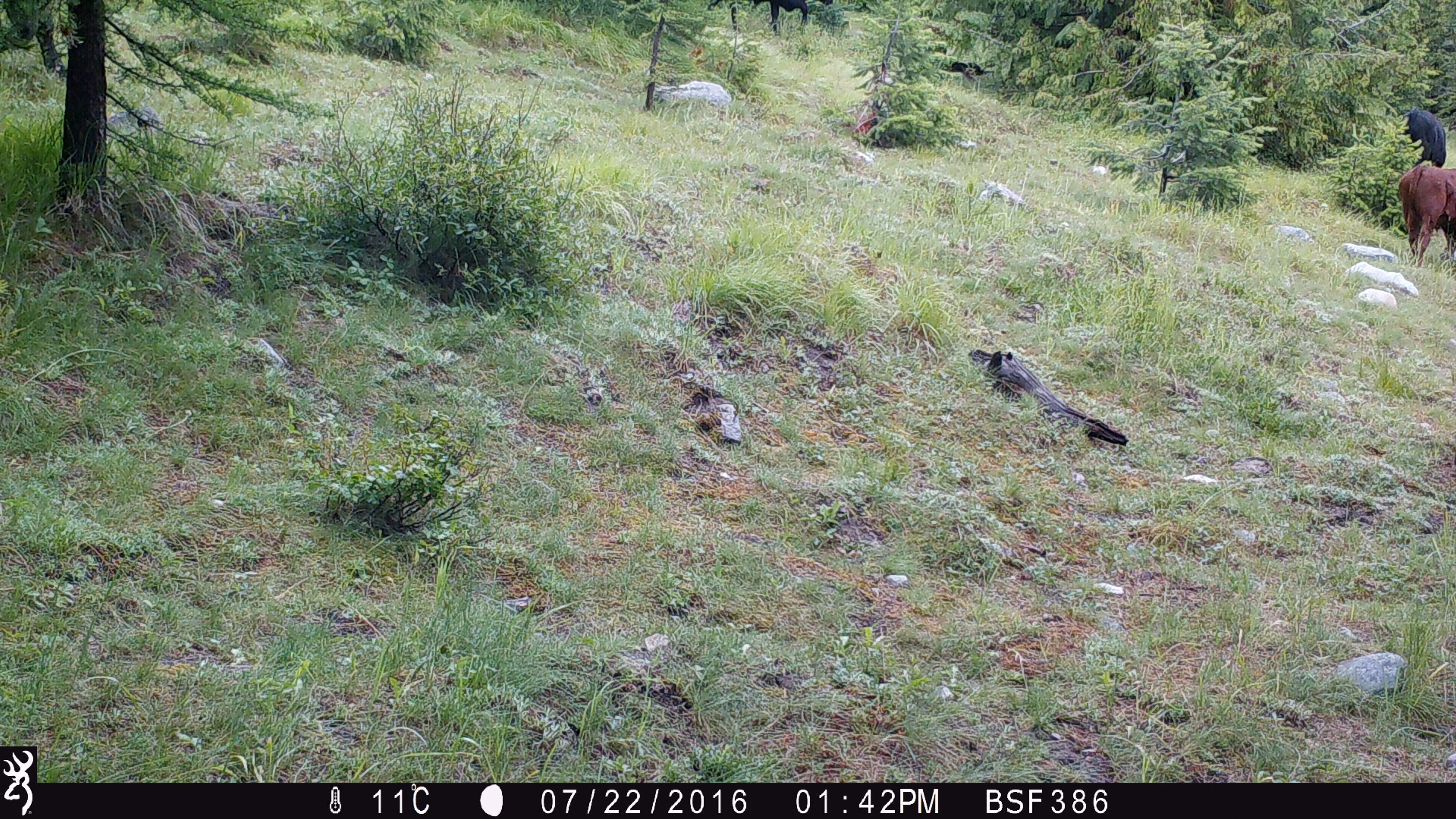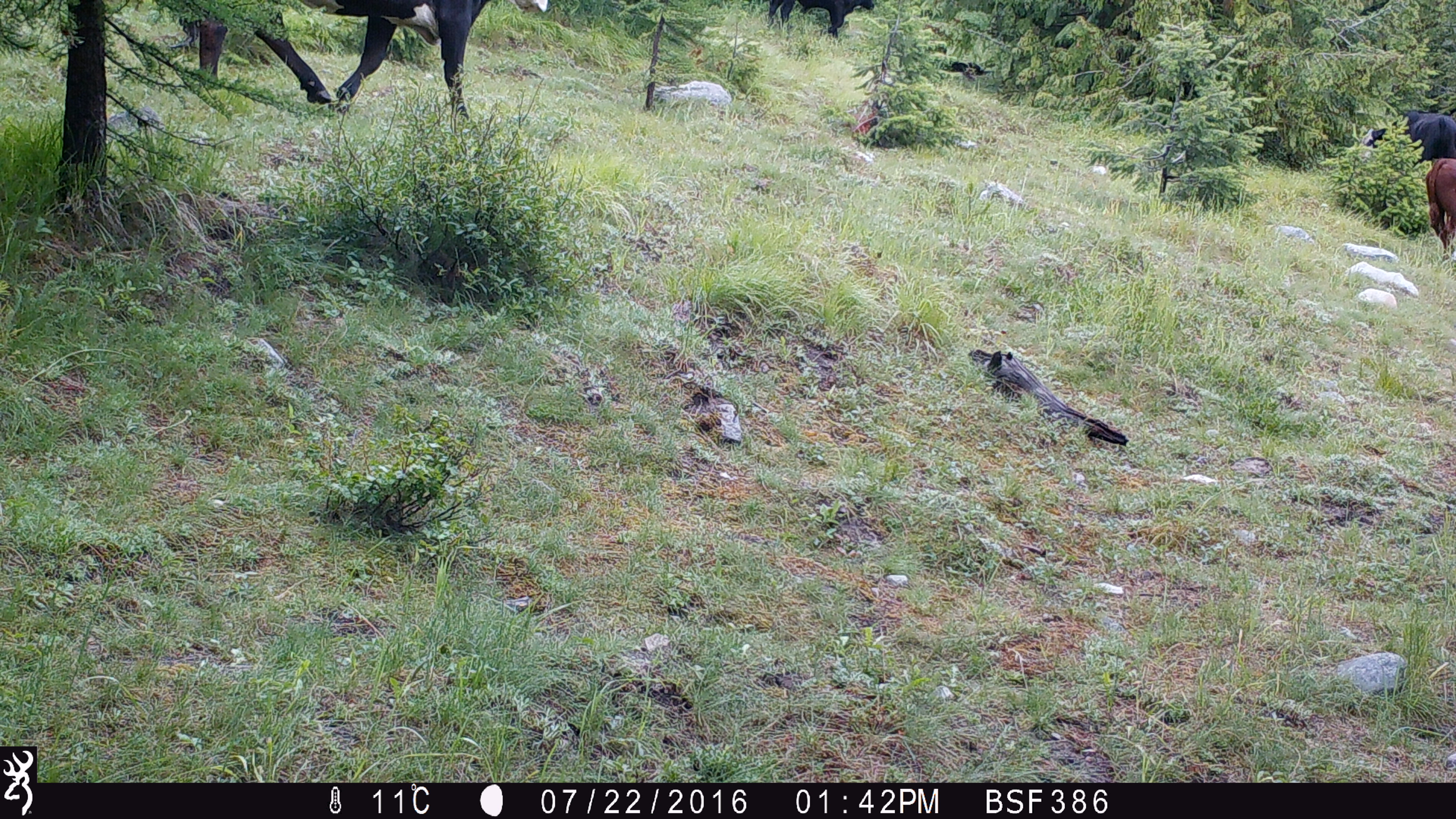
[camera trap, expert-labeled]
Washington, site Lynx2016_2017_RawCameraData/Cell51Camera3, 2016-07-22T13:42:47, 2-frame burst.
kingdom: Animalia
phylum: Chordata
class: Mammalia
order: Artiodactyla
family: Bovidae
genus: Bos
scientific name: Bos taurus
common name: domestic cattle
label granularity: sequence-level